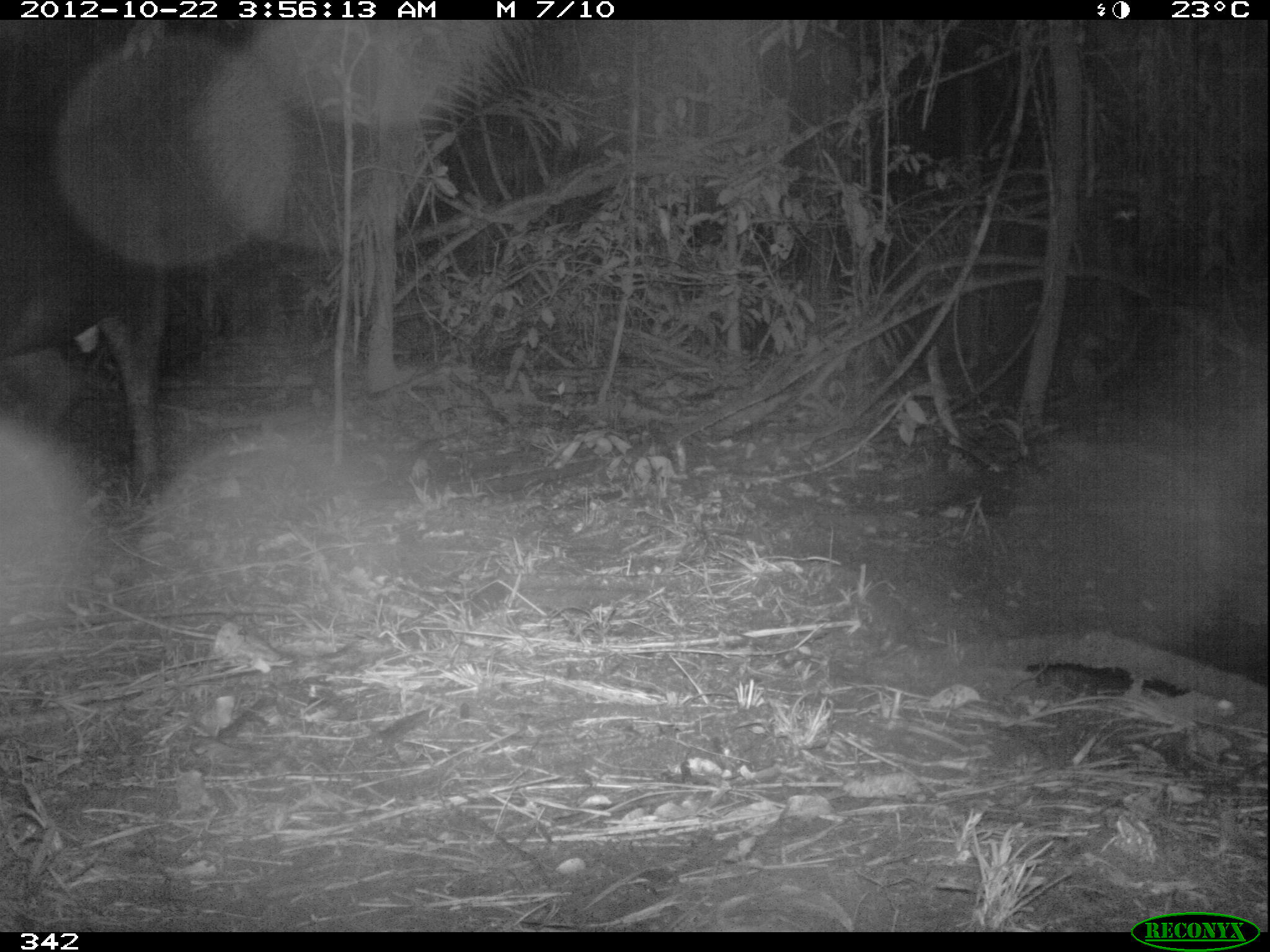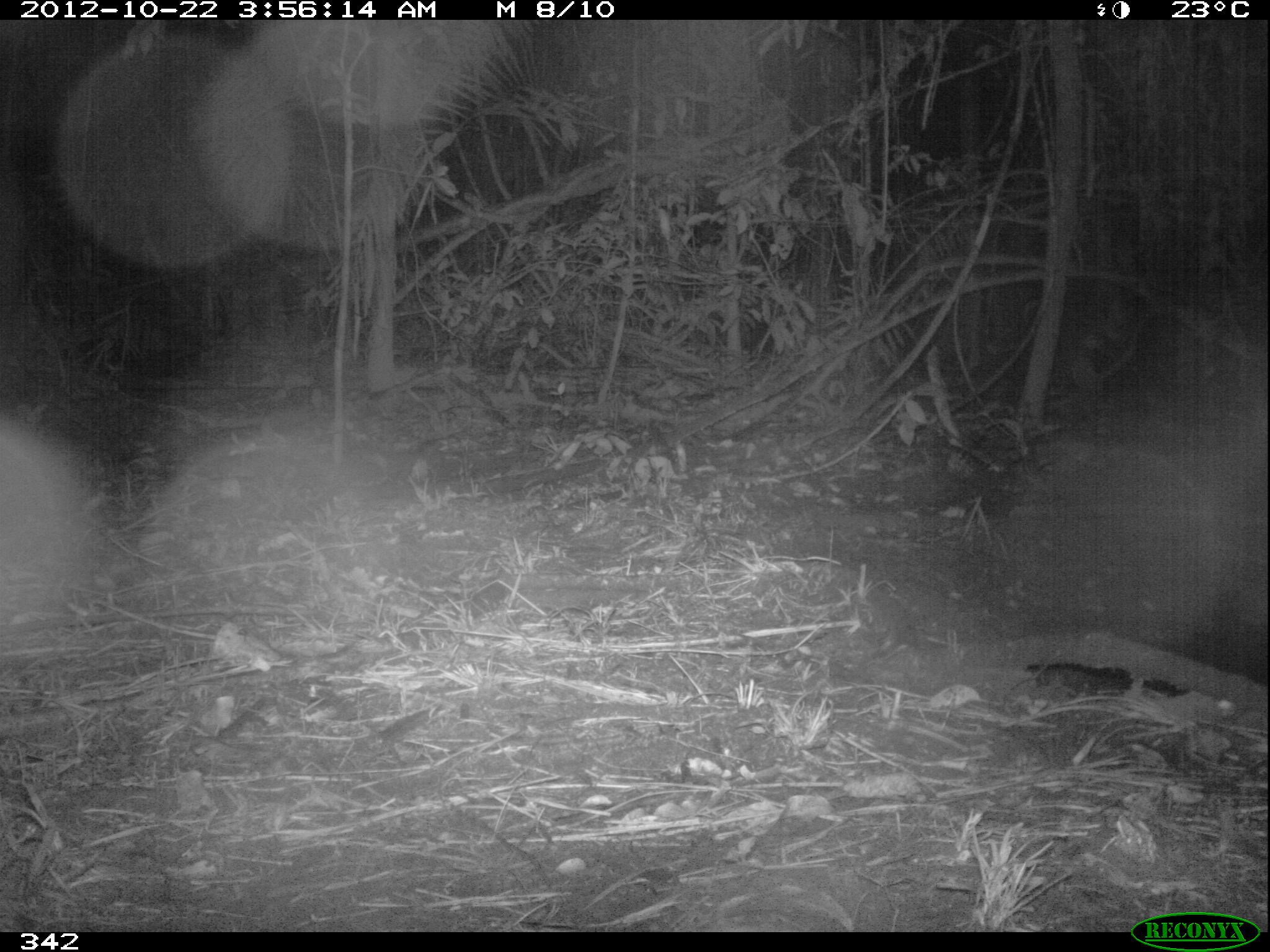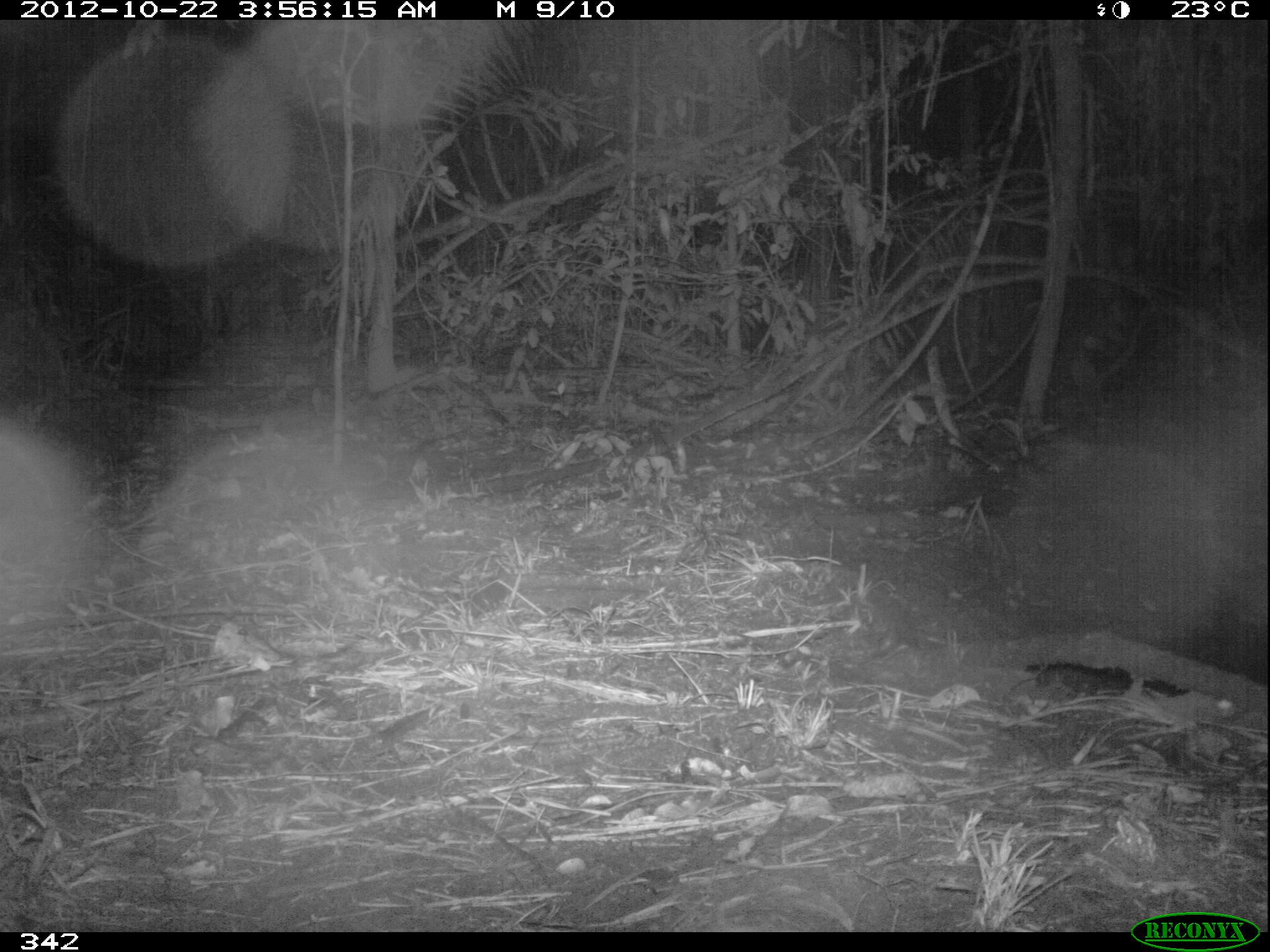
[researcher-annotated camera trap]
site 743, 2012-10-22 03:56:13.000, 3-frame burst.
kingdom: Animalia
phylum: Chordata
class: Mammalia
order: Perissodactyla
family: Tapiridae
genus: Tapirus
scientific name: Tapirus terrestris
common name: south american tapir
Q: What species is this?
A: Tapirus terrestris (south american tapir).